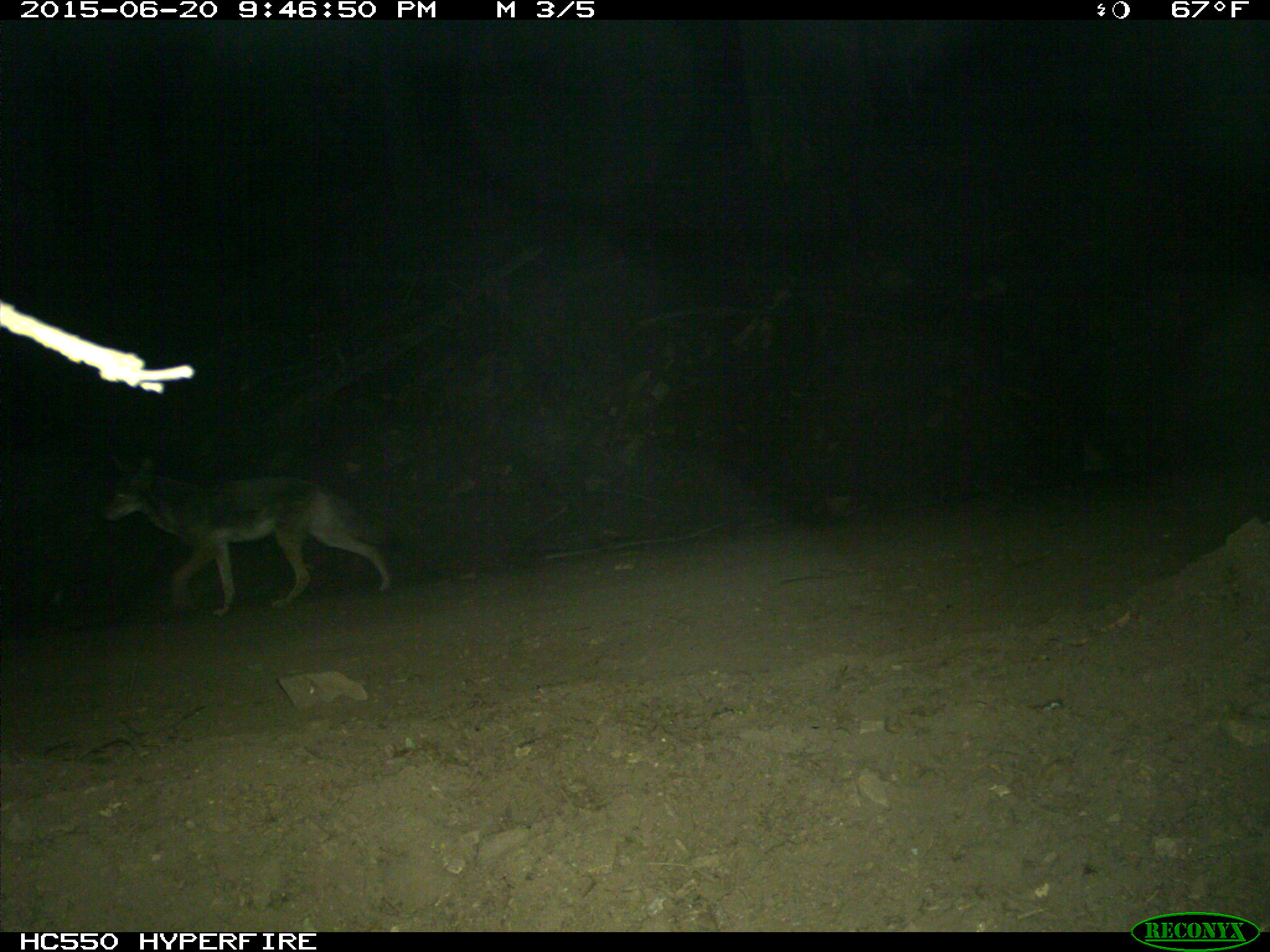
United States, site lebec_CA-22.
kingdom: Animalia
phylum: Chordata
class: Mammalia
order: Carnivora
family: Canidae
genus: Canis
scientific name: Canis latrans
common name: coyote